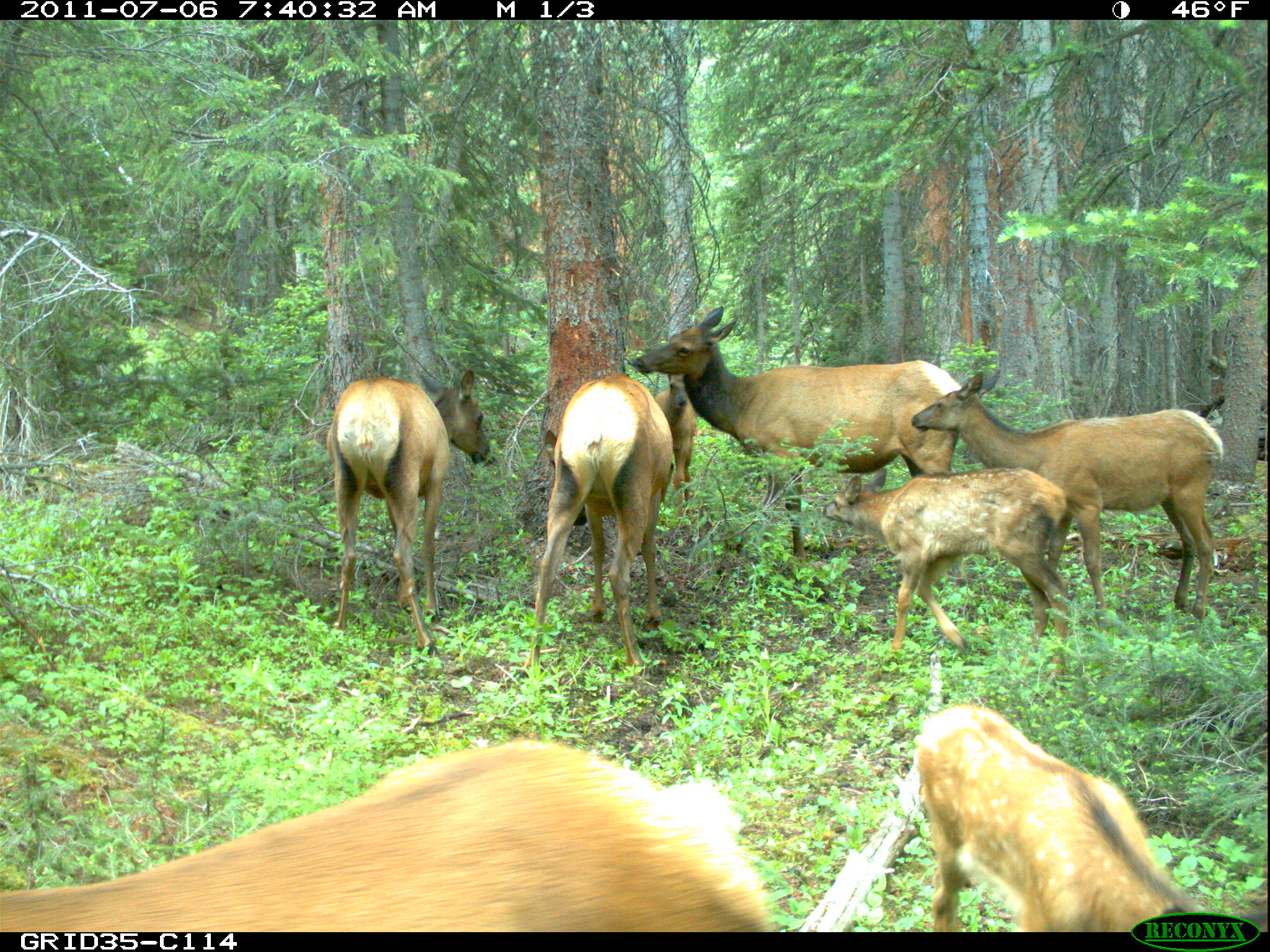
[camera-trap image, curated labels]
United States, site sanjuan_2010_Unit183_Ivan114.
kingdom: Animalia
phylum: Chordata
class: Mammalia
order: Artiodactyla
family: Cervidae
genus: Cervus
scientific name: Cervus elaphus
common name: red deer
Cervus elaphus (red deer).